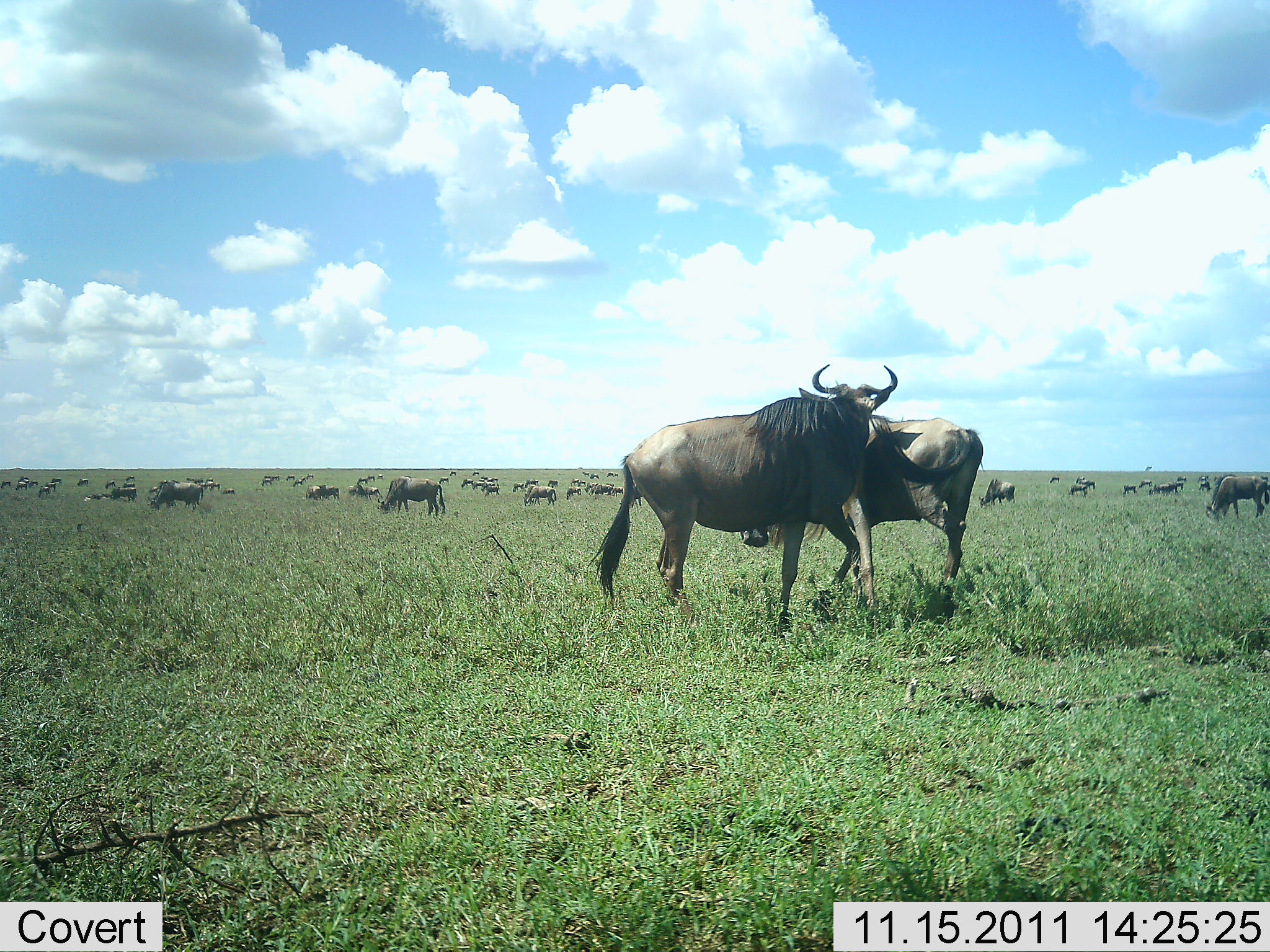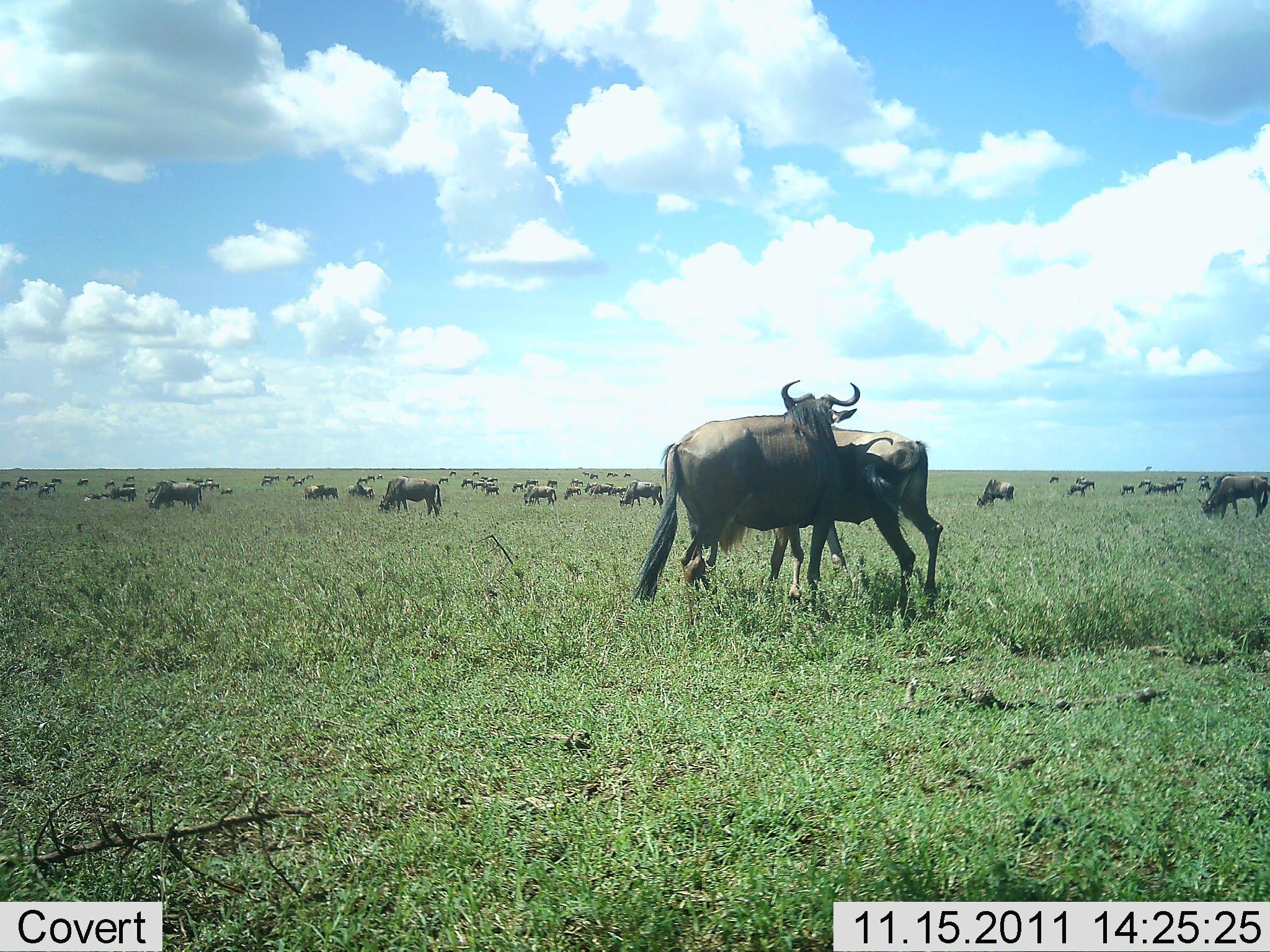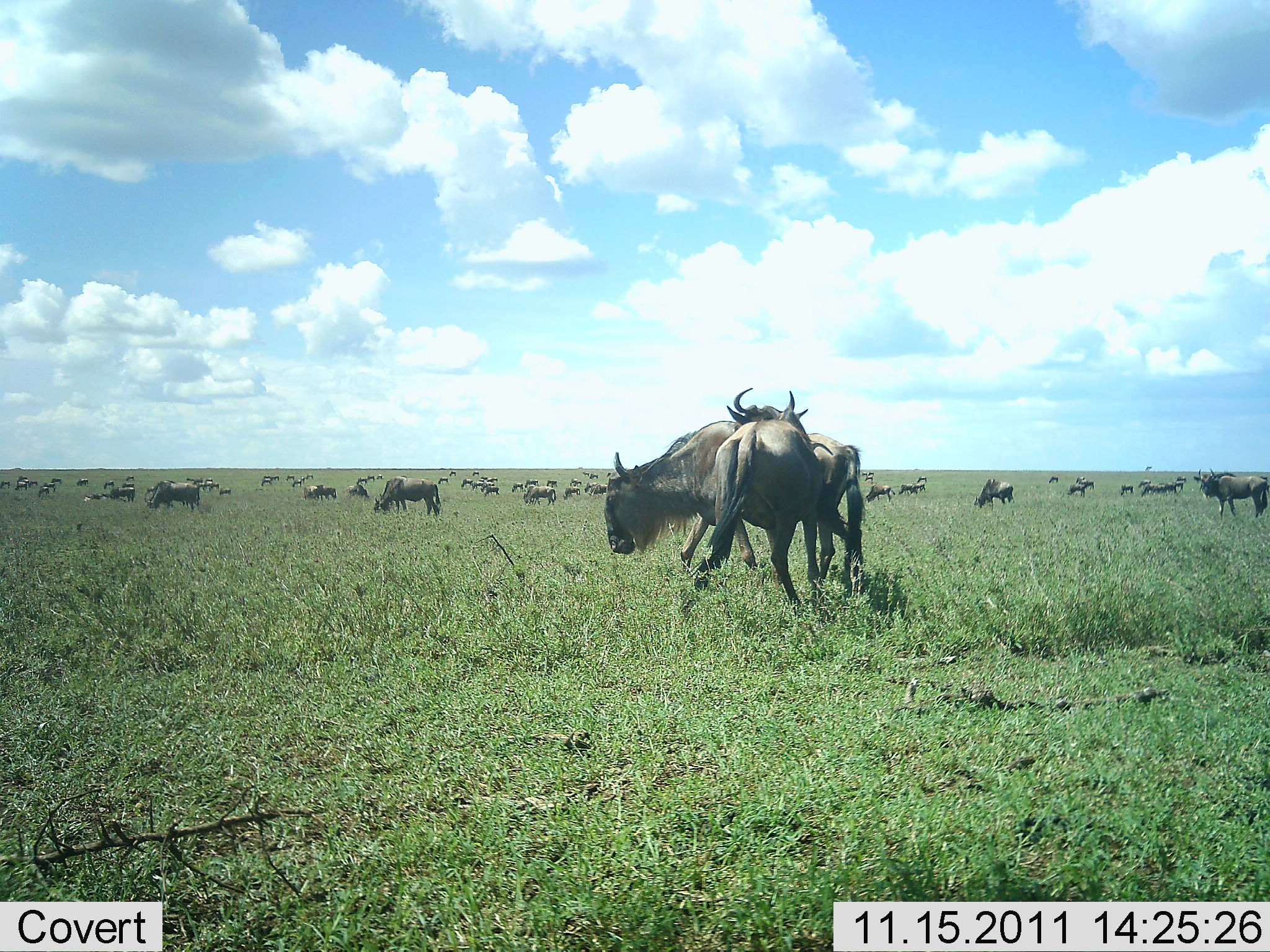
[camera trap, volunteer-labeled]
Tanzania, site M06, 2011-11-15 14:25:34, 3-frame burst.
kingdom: Animalia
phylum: Chordata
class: Mammalia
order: Artiodactyla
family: Bovidae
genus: Connochaetes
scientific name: Connochaetes taurinus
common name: blue wildebeest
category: wildebeest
Wildebeest (blue wildebeest) (Connochaetes taurinus), count 11-50. Behavior (volunteer vote fractions): standing 58%, resting 25%, moving 25%, interacting 67%. Young present (vote fraction): 8%. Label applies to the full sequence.